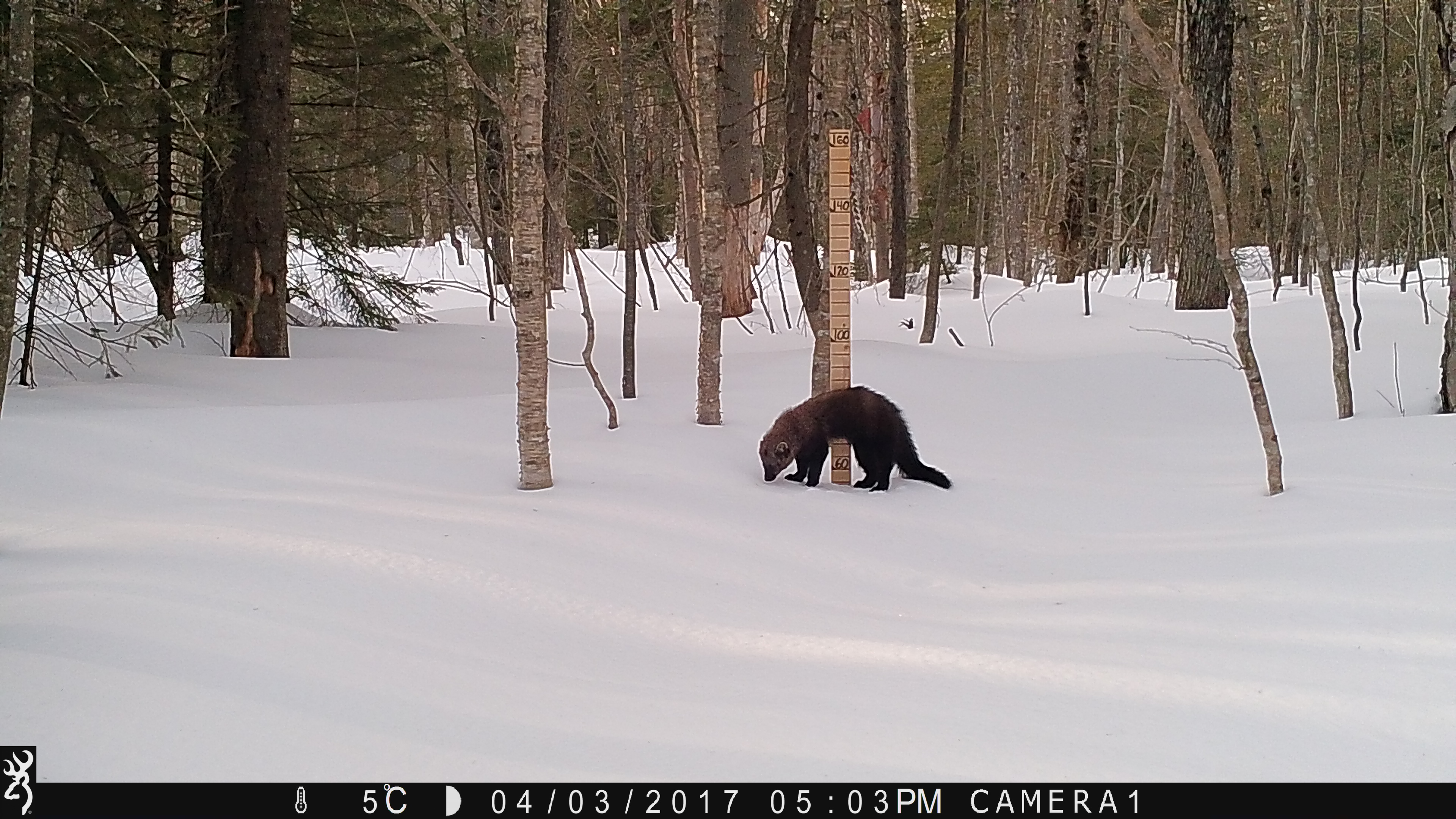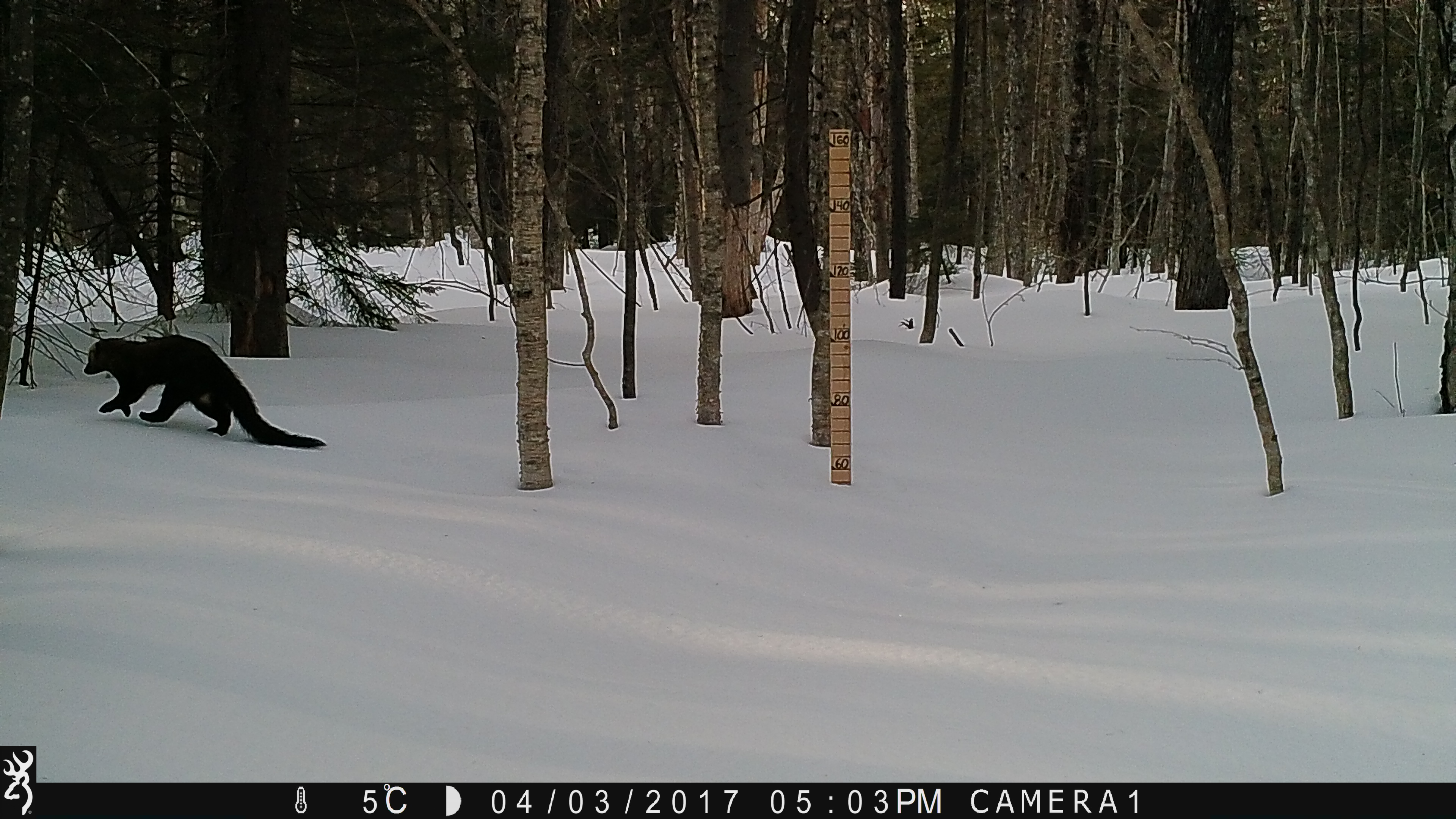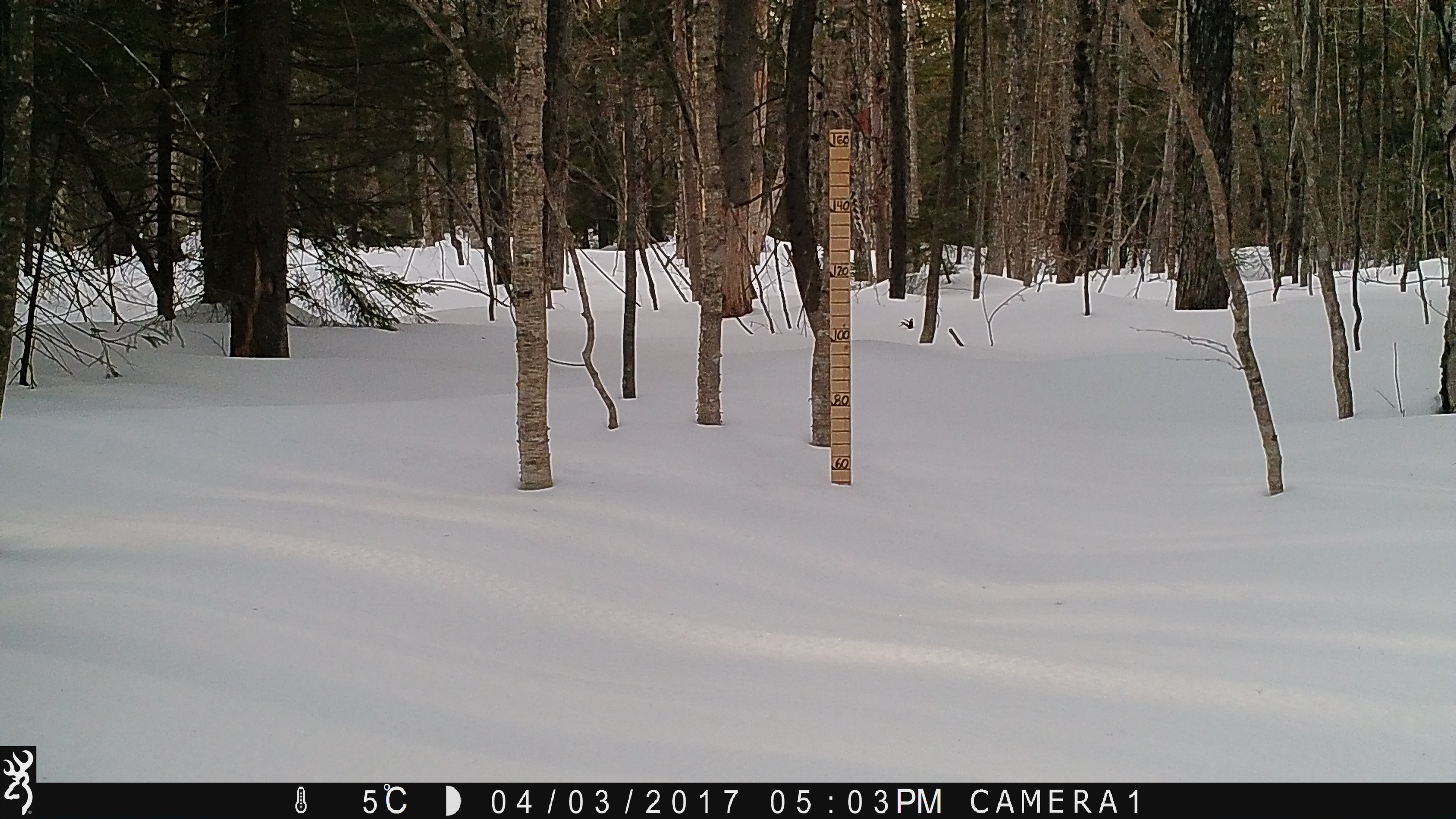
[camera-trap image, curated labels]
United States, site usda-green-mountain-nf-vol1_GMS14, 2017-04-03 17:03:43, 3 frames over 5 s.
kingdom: Animalia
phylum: Chordata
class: Mammalia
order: Carnivora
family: Mustelidae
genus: Pekania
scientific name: Pekania pennanti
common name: fisher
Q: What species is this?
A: Fisher (Pekania pennanti).